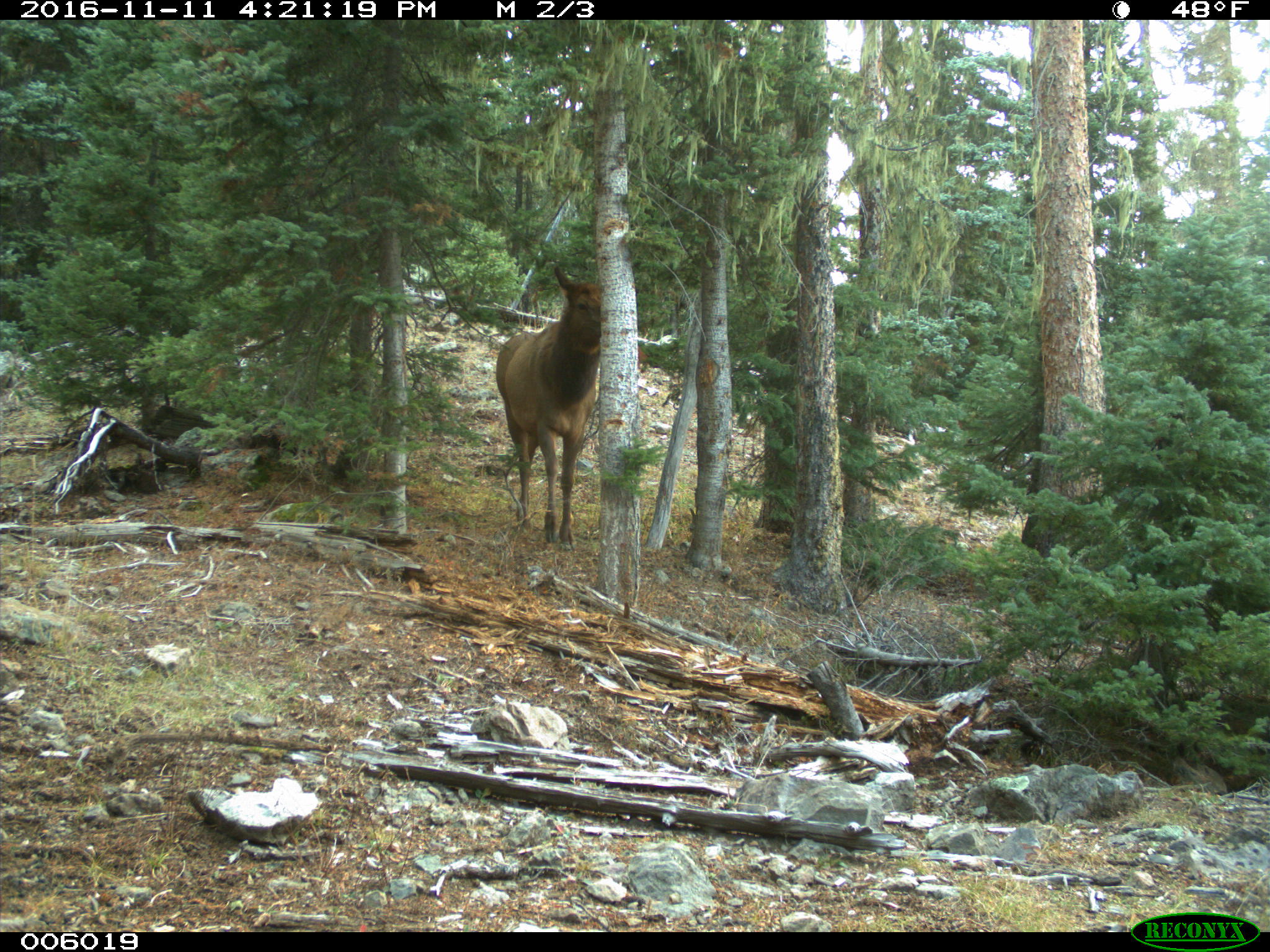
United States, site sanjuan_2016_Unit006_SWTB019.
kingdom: Animalia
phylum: Chordata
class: Mammalia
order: Artiodactyla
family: Cervidae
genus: Cervus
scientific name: Cervus elaphus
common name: red deer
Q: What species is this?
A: Cervus elaphus (red deer).